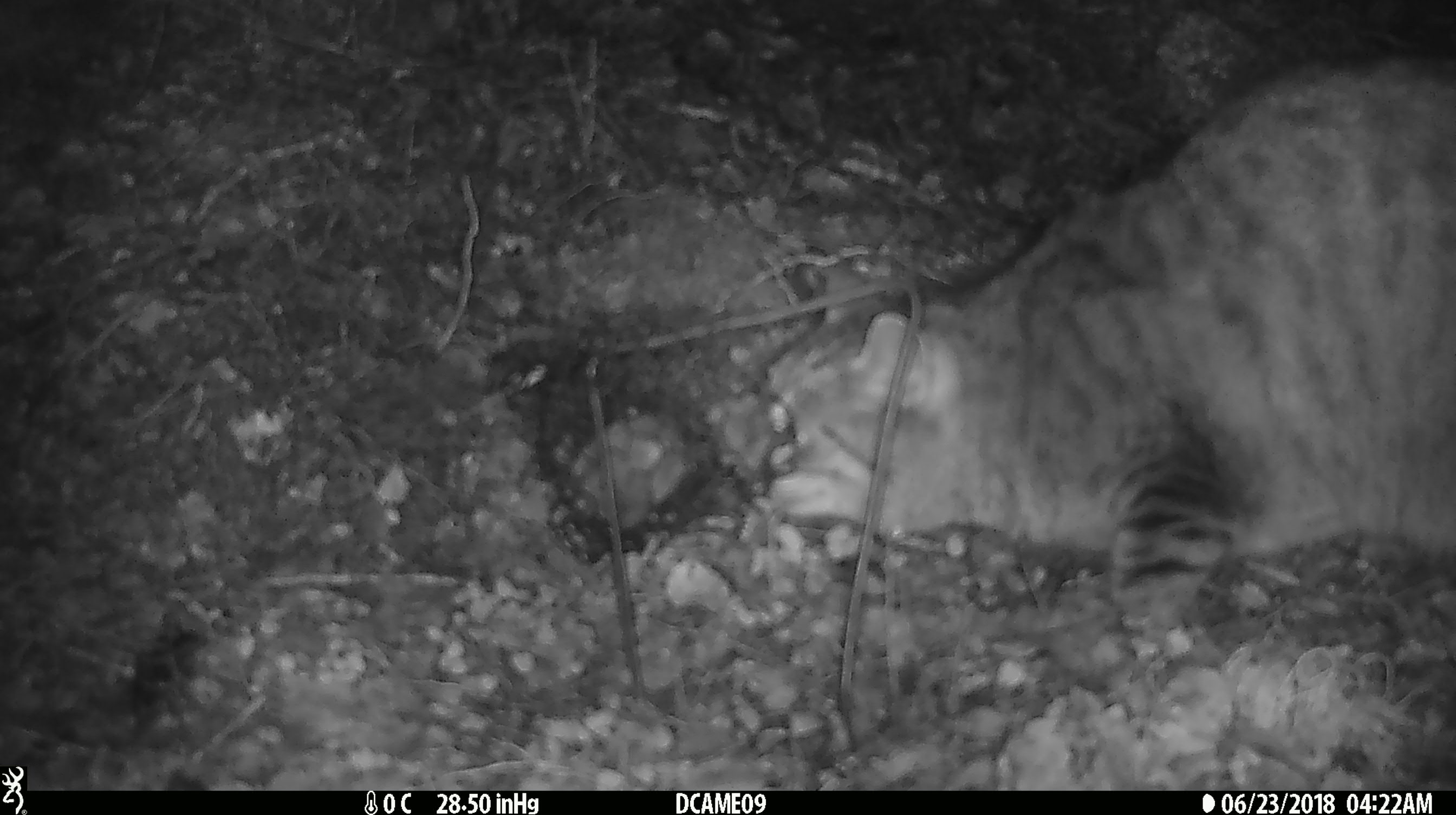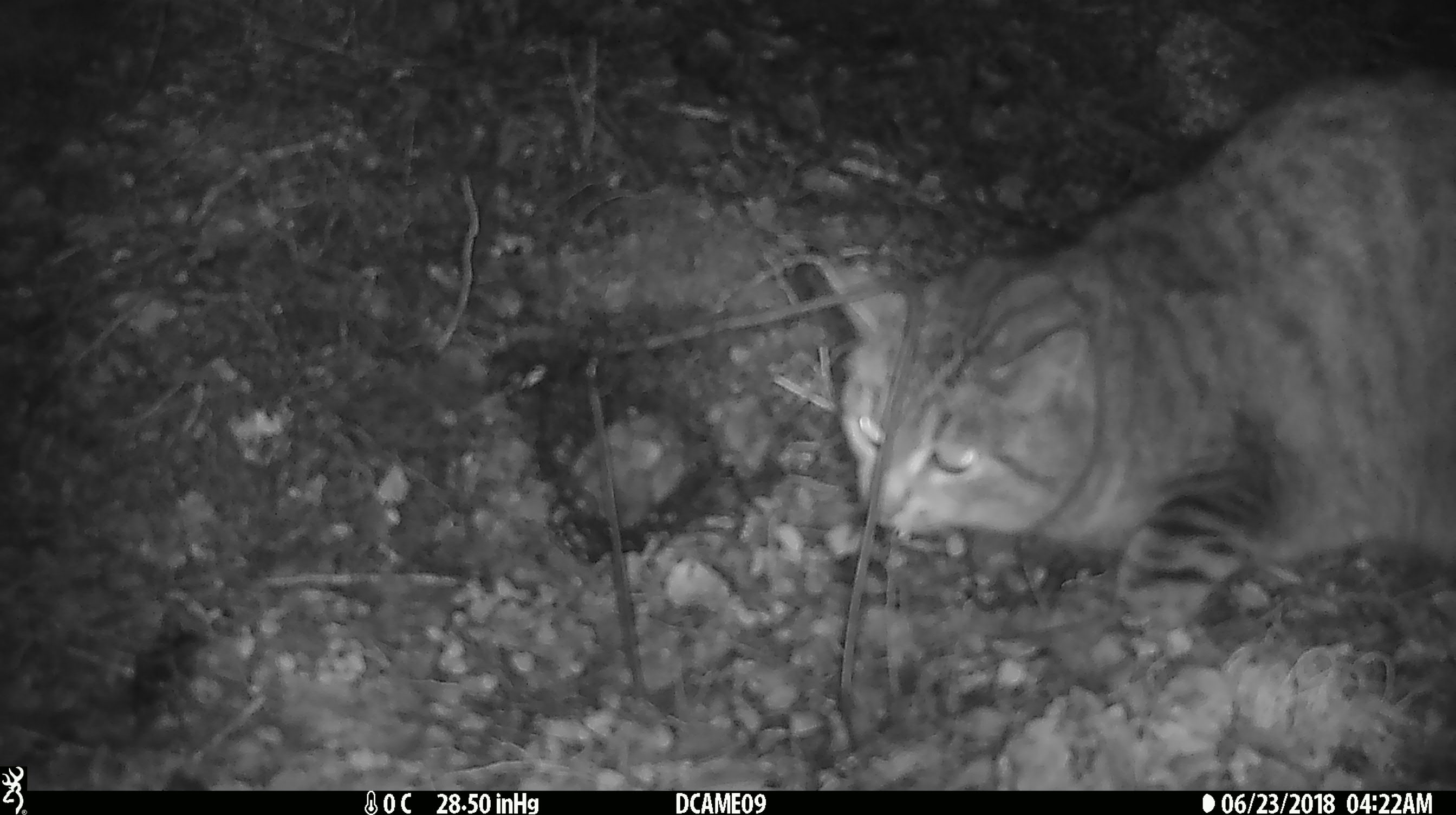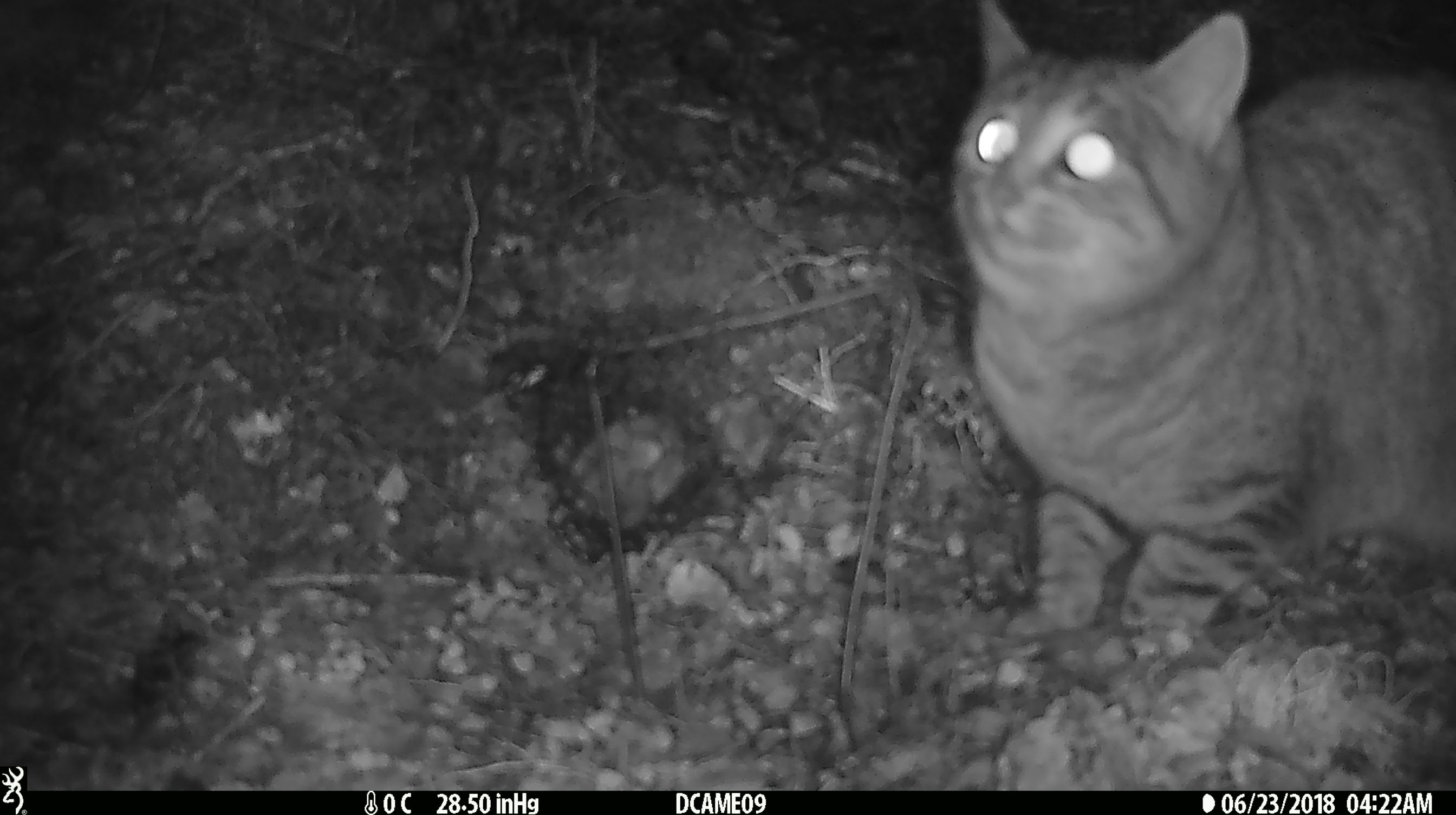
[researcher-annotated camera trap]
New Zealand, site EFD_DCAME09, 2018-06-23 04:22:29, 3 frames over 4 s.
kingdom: Animalia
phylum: Chordata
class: Mammalia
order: Carnivora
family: Felidae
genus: Felis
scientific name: Felis catus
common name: domestic cat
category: cat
Cat (domestic cat) (Felis catus).